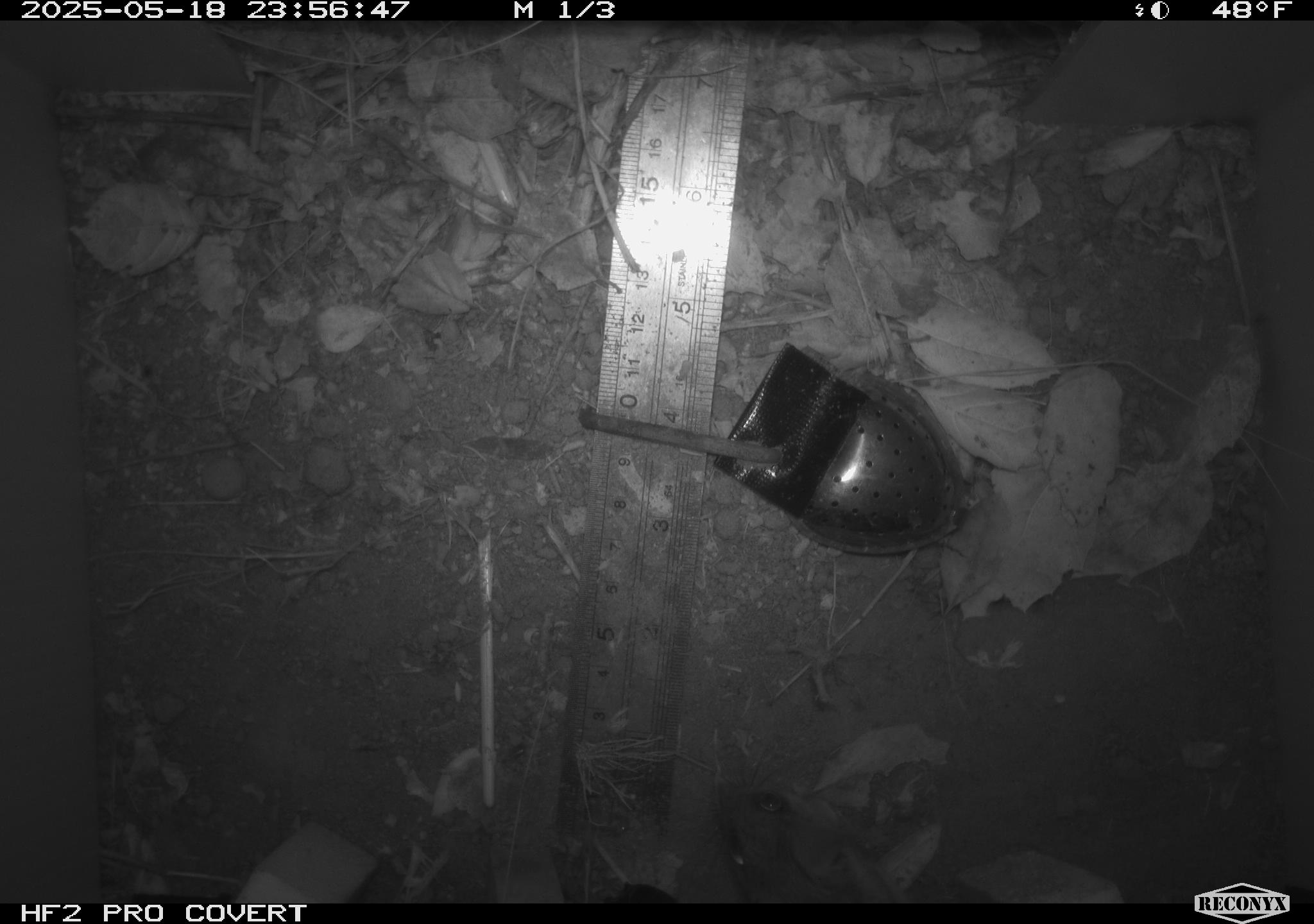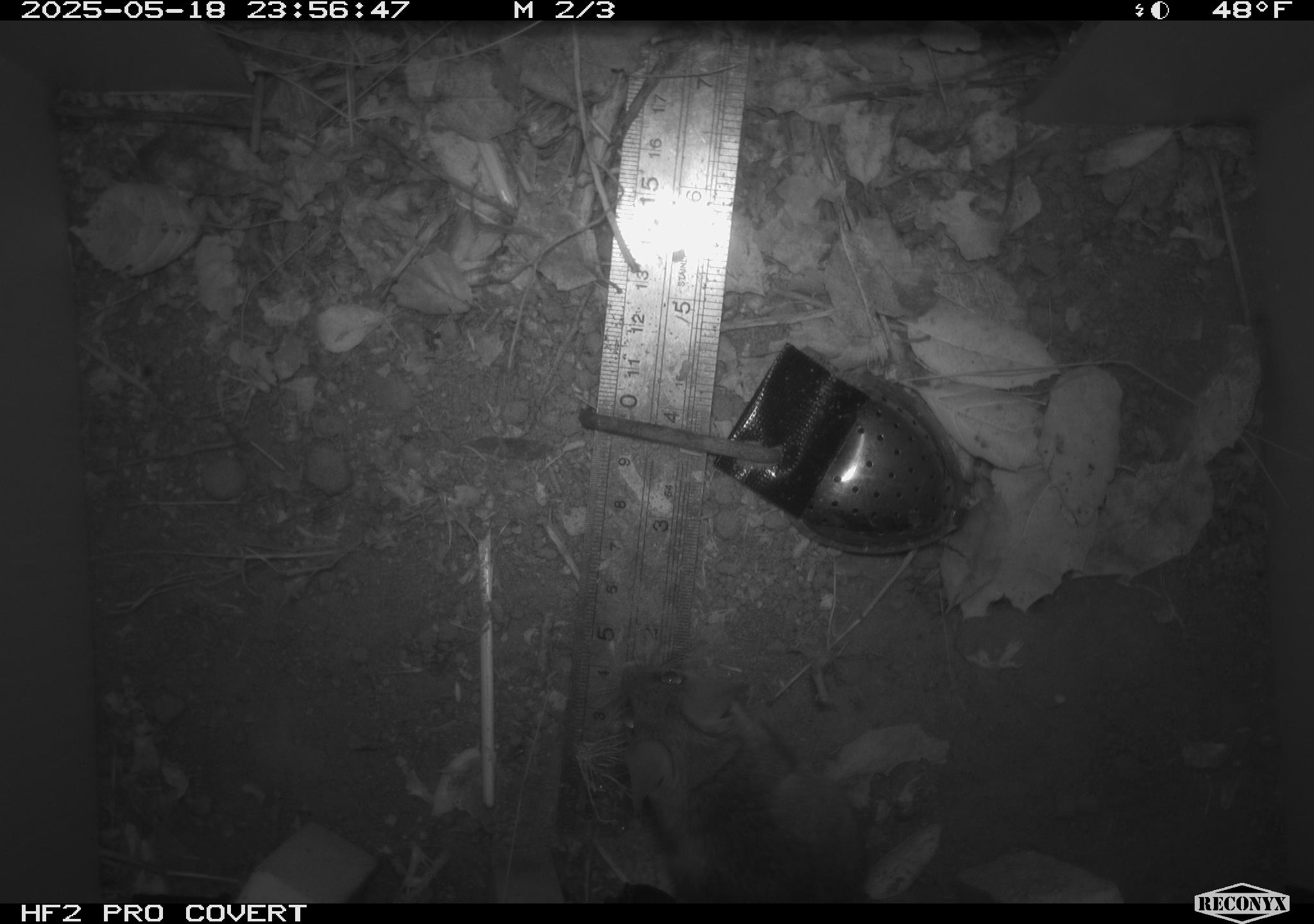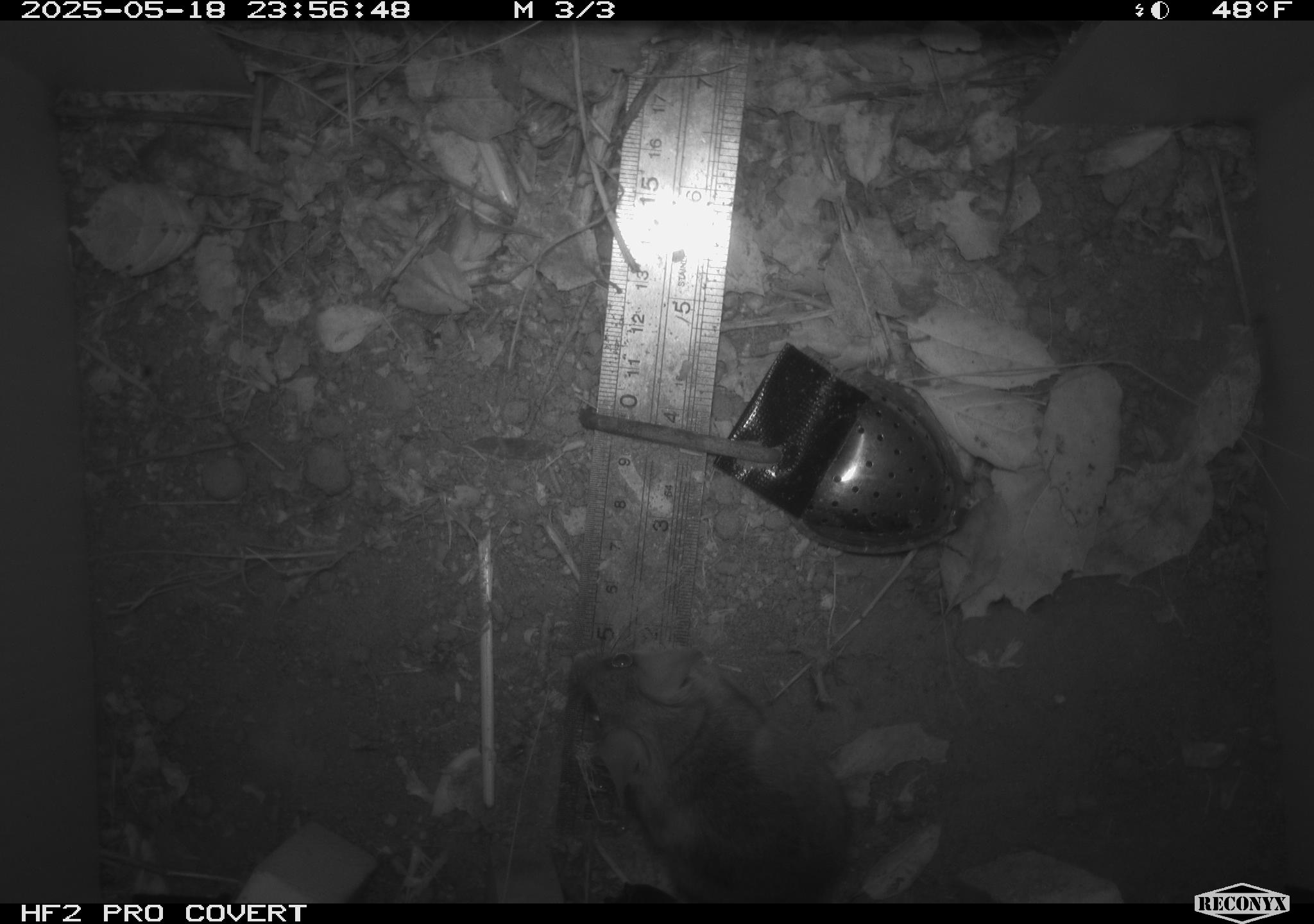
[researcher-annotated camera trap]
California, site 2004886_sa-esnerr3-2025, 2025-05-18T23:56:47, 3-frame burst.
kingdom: Animalia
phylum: Chordata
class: Mammalia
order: Rodentia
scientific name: Rodentia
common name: rodent